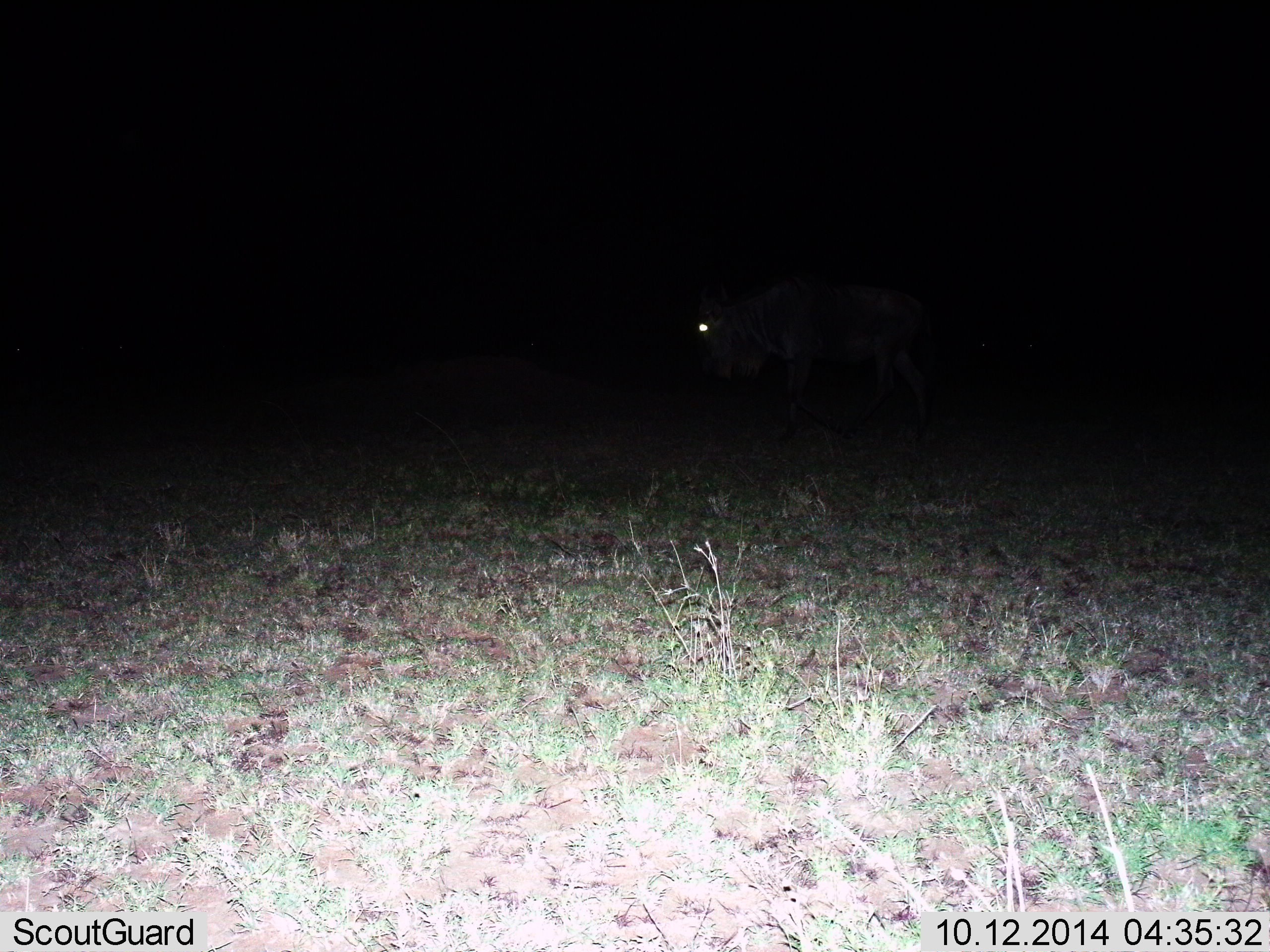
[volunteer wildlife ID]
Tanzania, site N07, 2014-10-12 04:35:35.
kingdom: Animalia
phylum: Chordata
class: Mammalia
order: Artiodactyla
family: Bovidae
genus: Connochaetes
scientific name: Connochaetes taurinus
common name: blue wildebeest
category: wildebeest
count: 1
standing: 60%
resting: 0%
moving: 40%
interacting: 0%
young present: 0%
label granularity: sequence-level